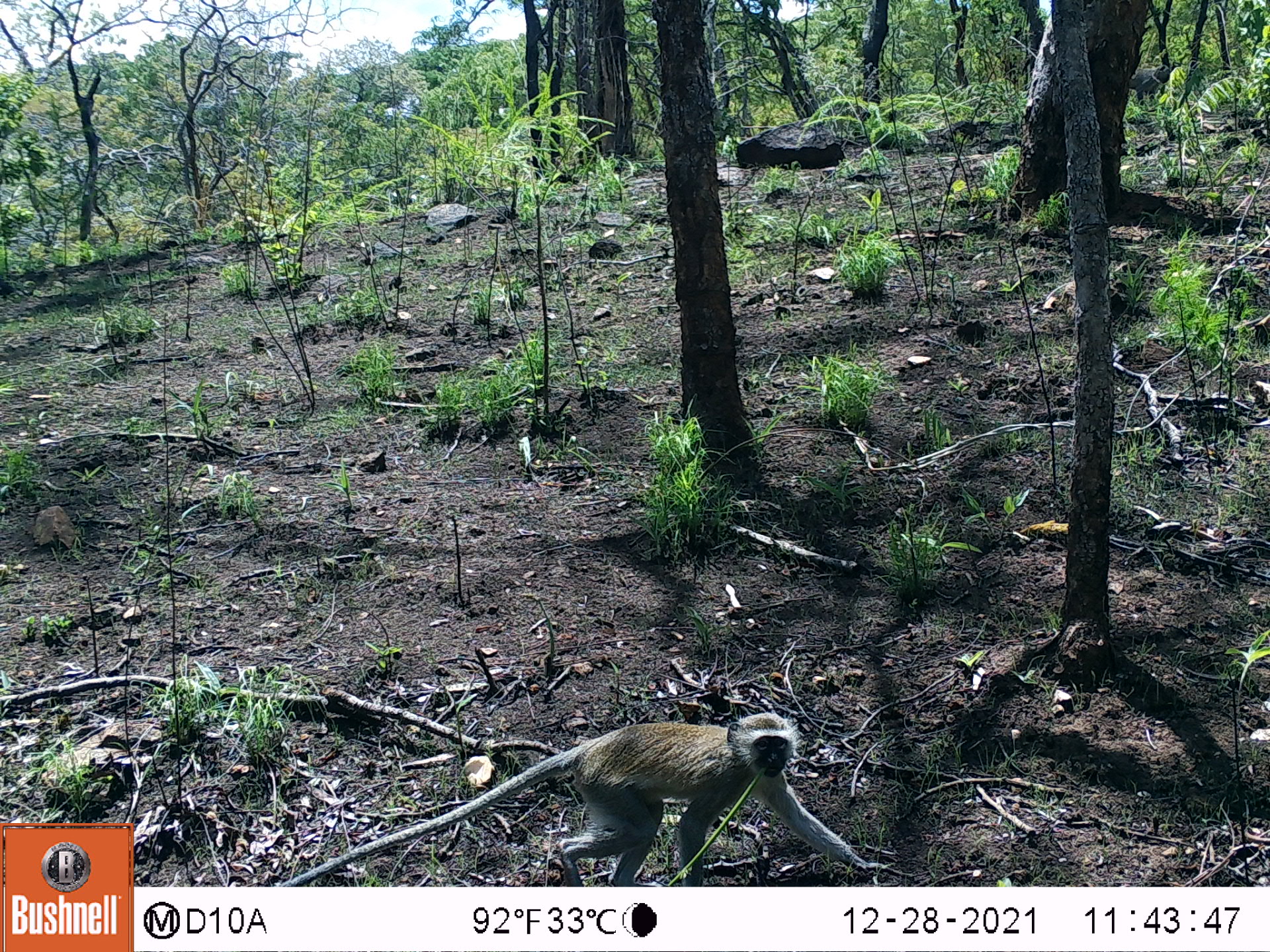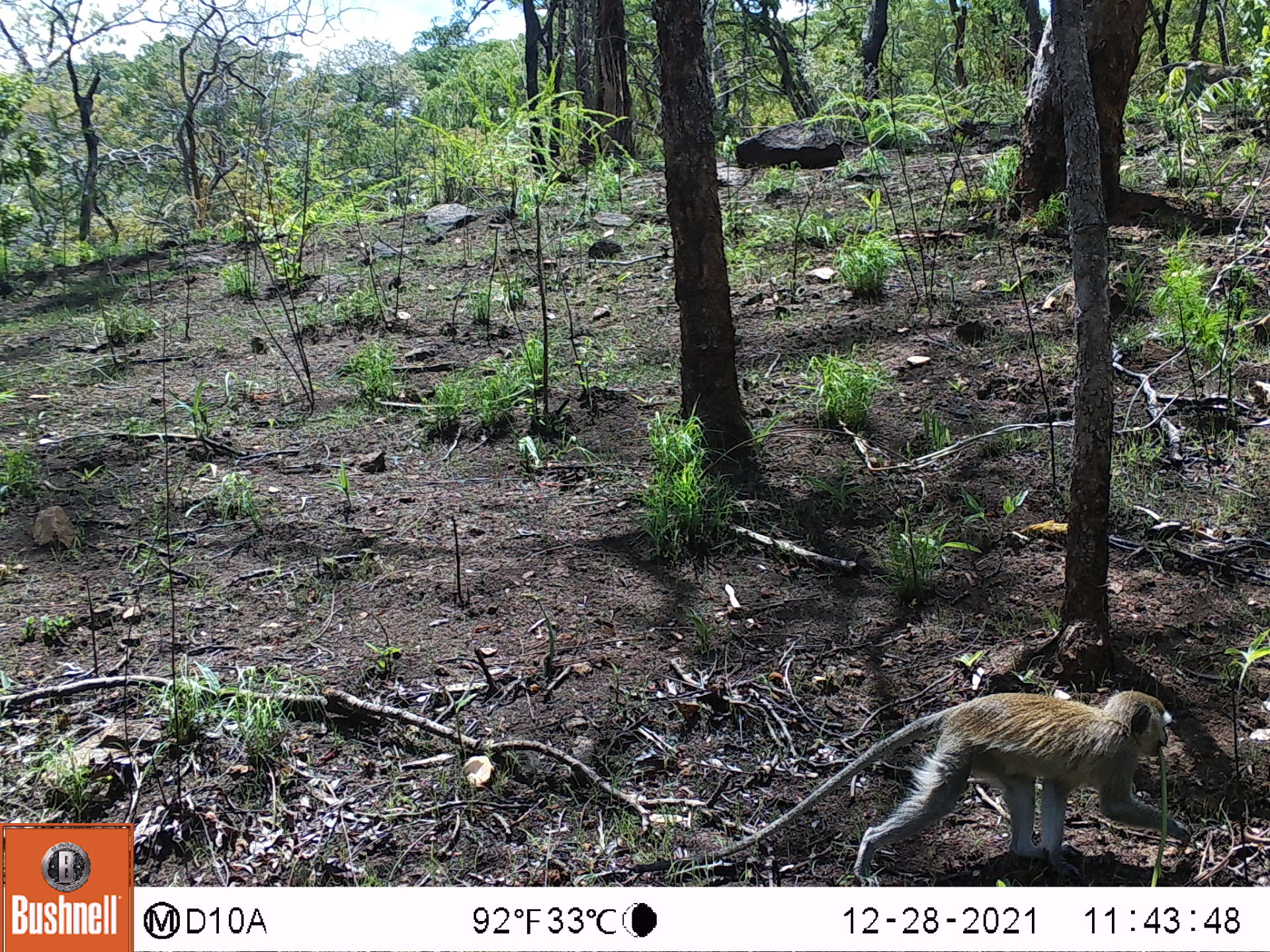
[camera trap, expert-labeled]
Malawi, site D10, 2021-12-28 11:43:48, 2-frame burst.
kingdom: Animalia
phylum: Chordata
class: Mammalia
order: Primates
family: Cercopithecidae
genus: Chlorocebus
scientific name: Chlorocebus pygerythrus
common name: vervet monkey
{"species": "vervet monkey (Chlorocebus pygerythrus)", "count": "2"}